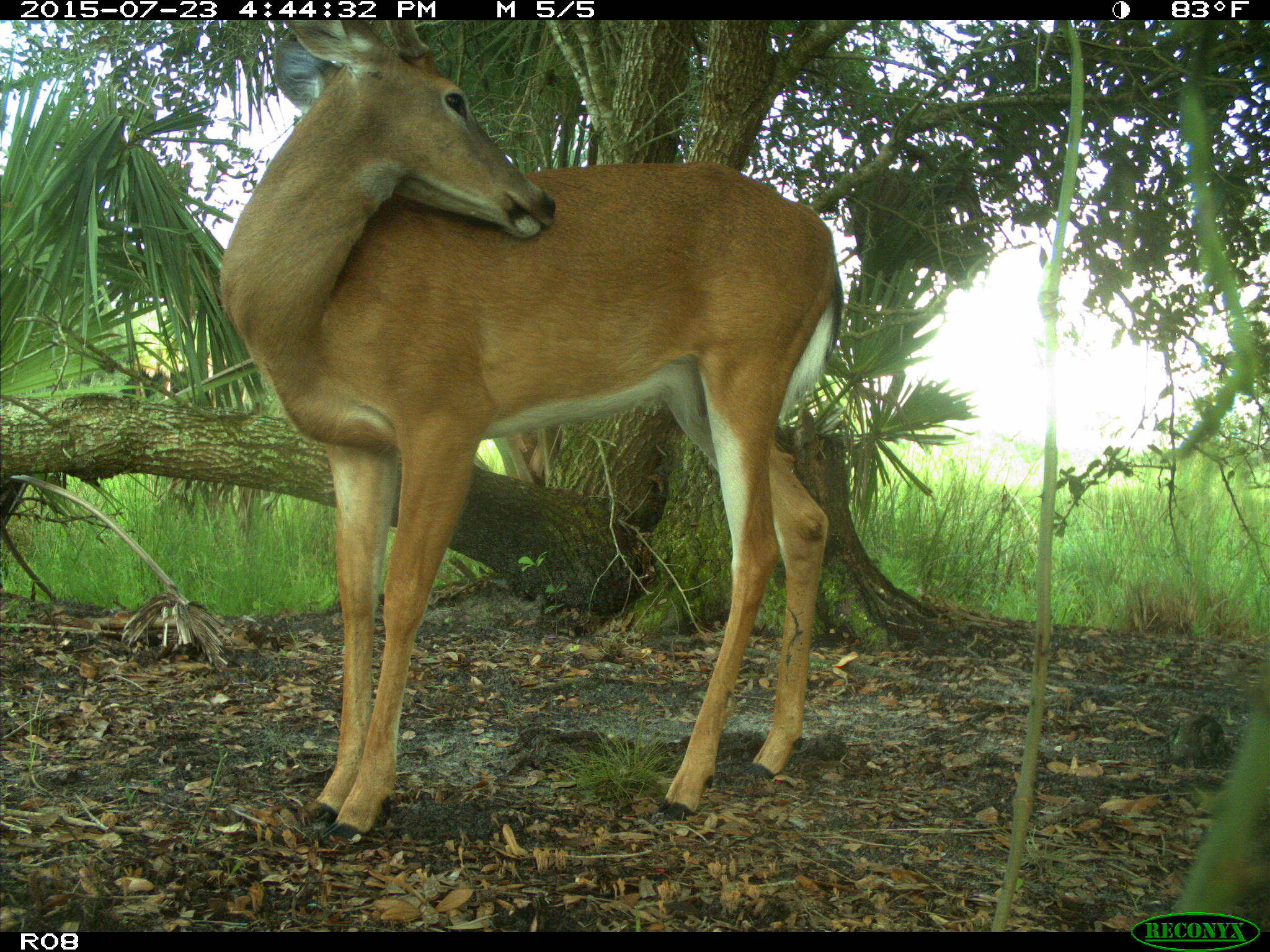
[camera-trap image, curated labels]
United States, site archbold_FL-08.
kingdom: Animalia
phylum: Chordata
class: Mammalia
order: Artiodactyla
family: Cervidae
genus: Odocoileus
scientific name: Odocoileus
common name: deer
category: unidentified deer